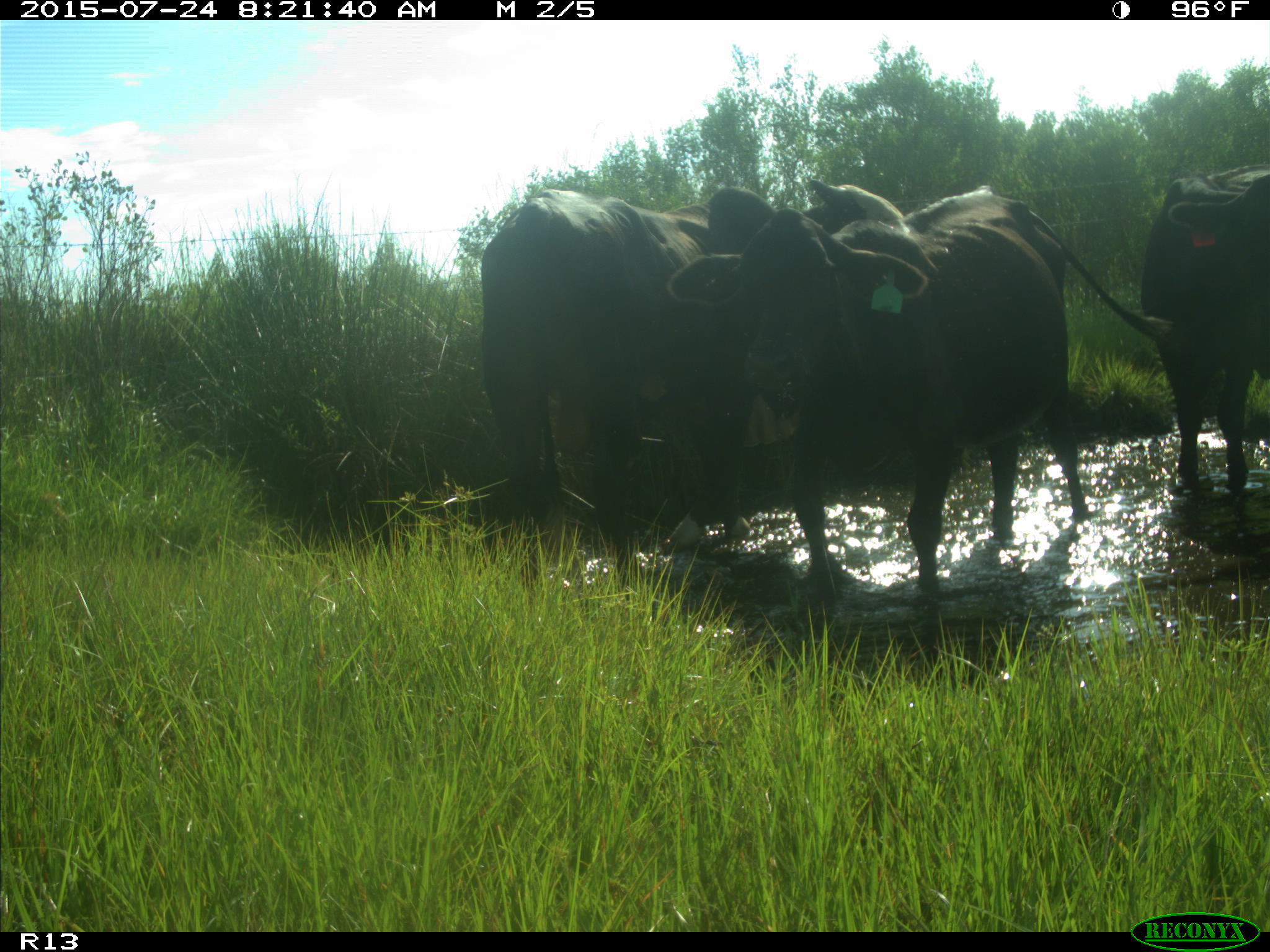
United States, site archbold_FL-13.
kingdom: Animalia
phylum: Chordata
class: Mammalia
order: Artiodactyla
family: Bovidae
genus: Bos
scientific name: Bos taurus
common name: domestic cow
Bos taurus (domestic cow).